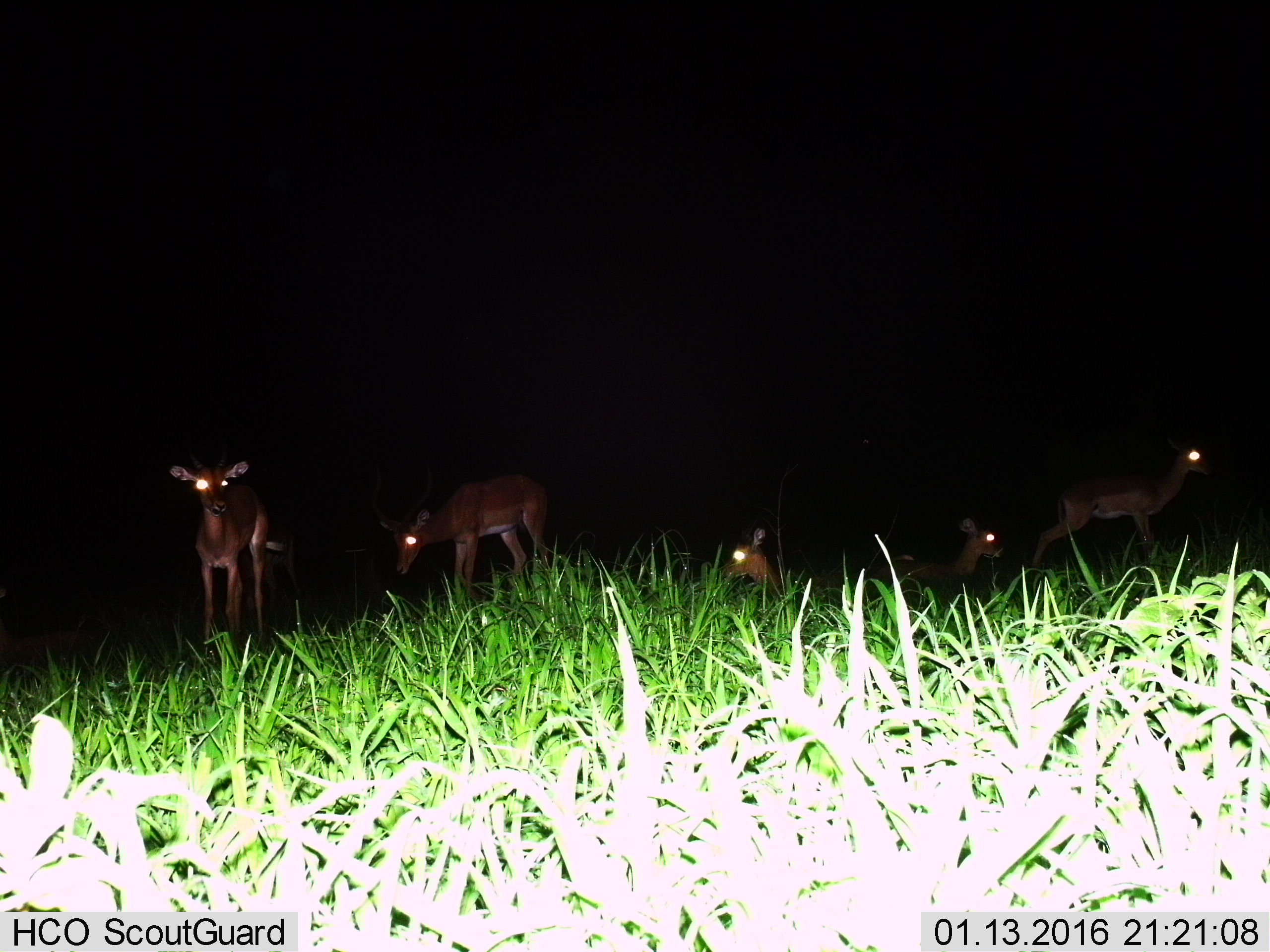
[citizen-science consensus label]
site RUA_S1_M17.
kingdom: Animalia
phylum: Chordata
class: Mammalia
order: Artiodactyla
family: Bovidae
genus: Aepyceros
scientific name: Aepyceros melampus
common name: impala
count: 6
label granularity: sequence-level